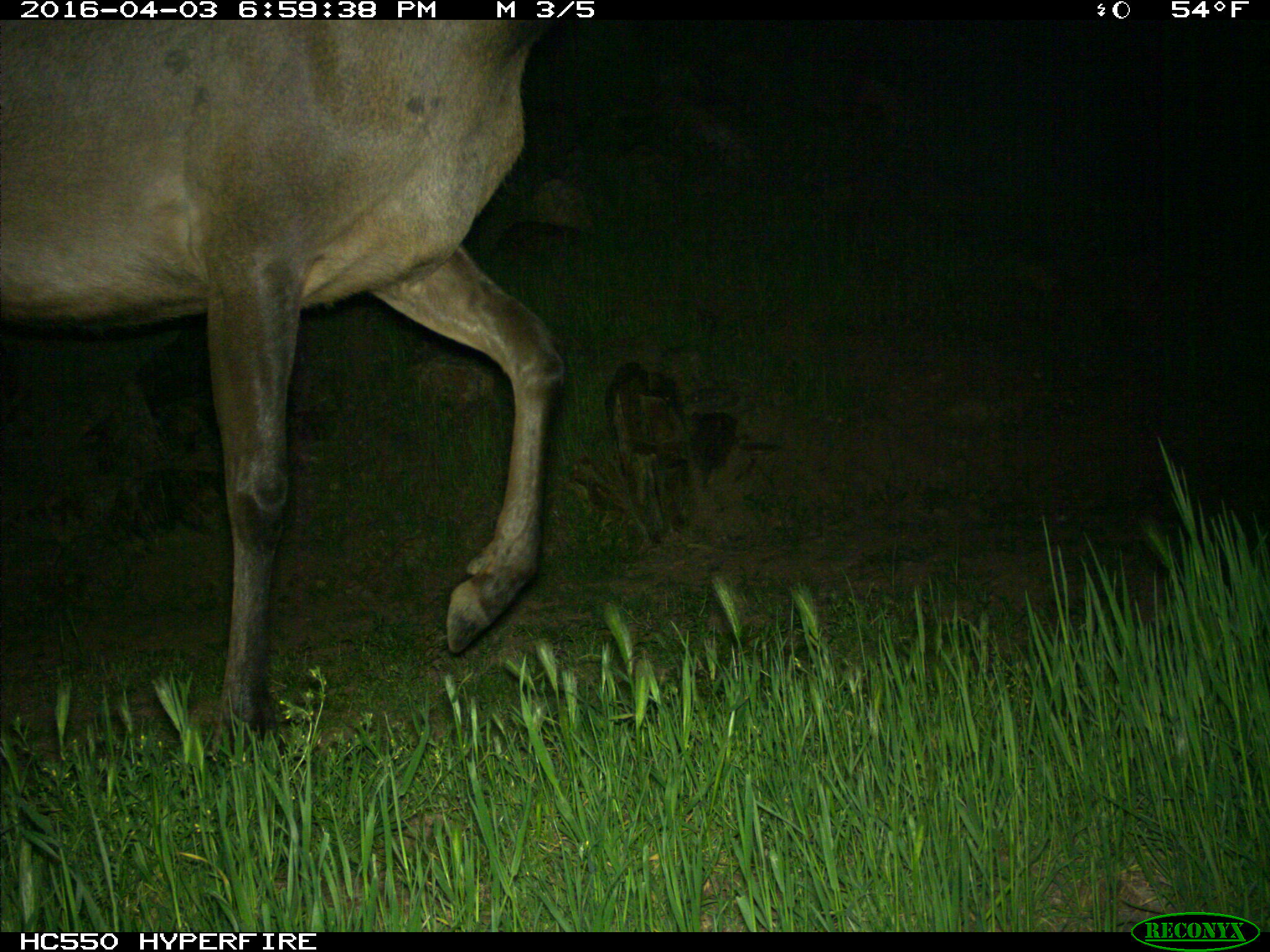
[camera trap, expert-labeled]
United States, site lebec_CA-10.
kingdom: Animalia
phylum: Chordata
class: Mammalia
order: Artiodactyla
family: Cervidae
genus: Cervus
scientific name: Cervus canadensis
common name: elk